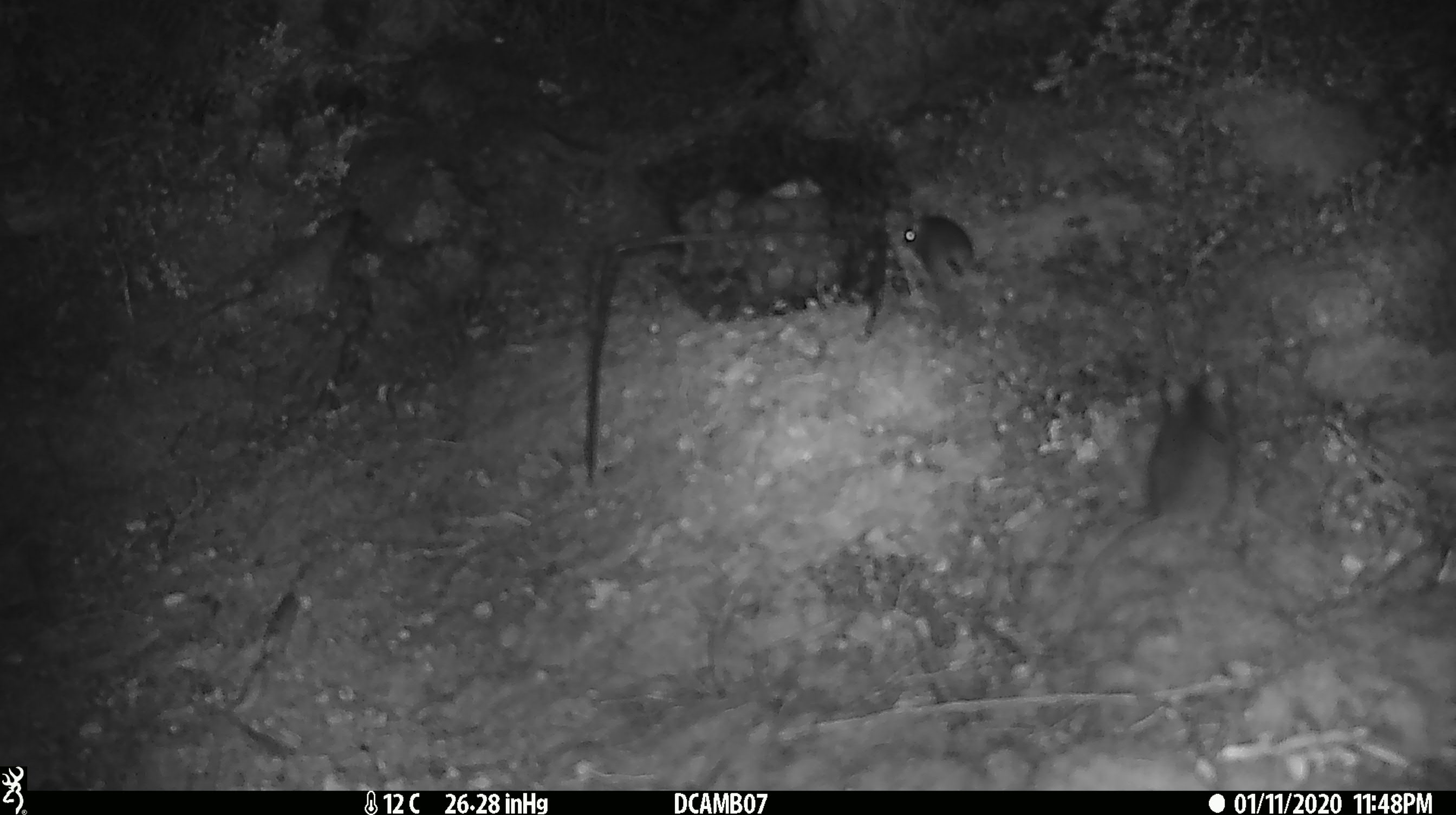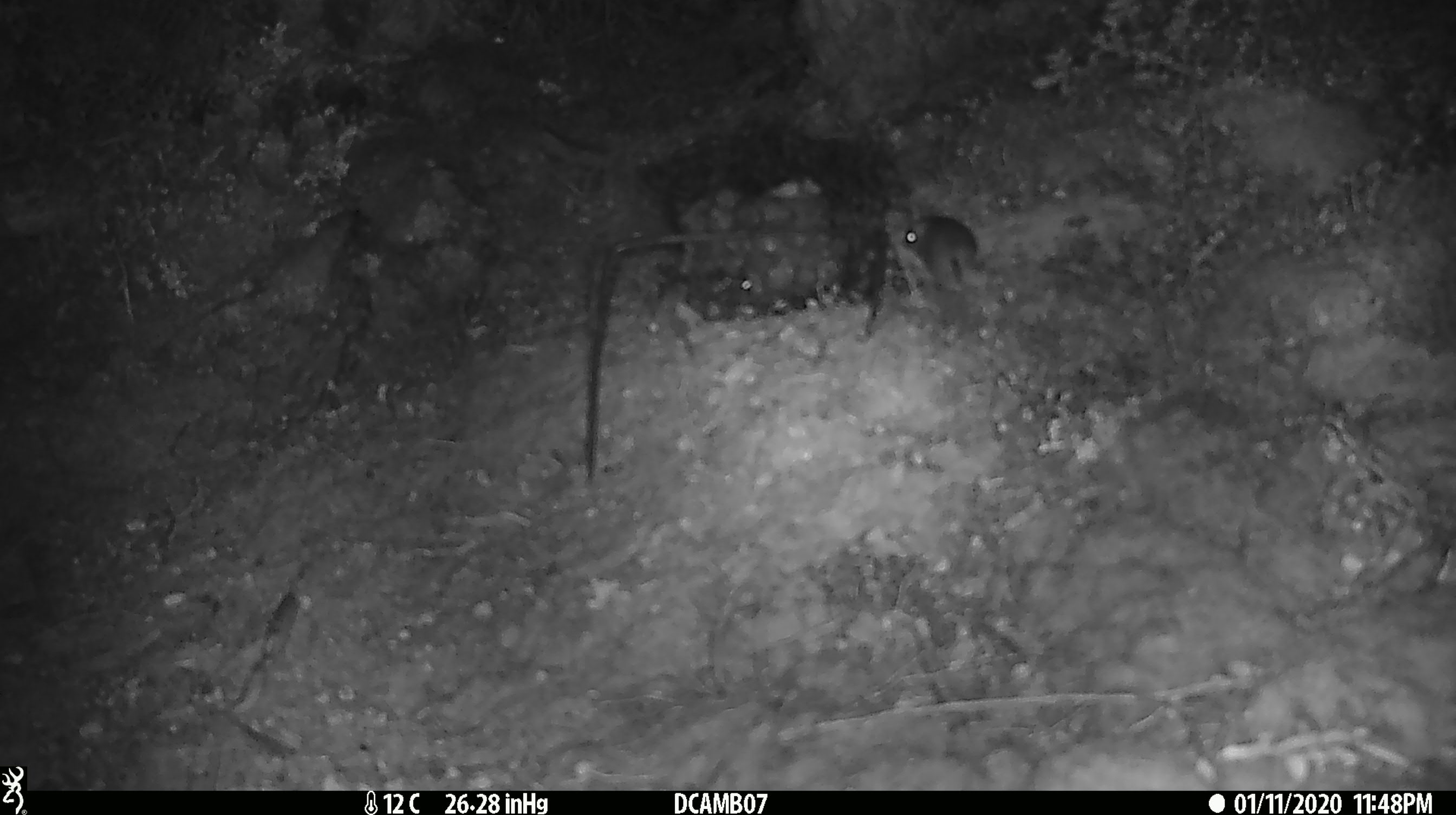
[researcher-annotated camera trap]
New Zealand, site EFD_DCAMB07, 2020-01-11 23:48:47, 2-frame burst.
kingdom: Animalia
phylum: Chordata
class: Mammalia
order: Rodentia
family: Muridae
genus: Mus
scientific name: Mus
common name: mouse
Mouse (Mus).